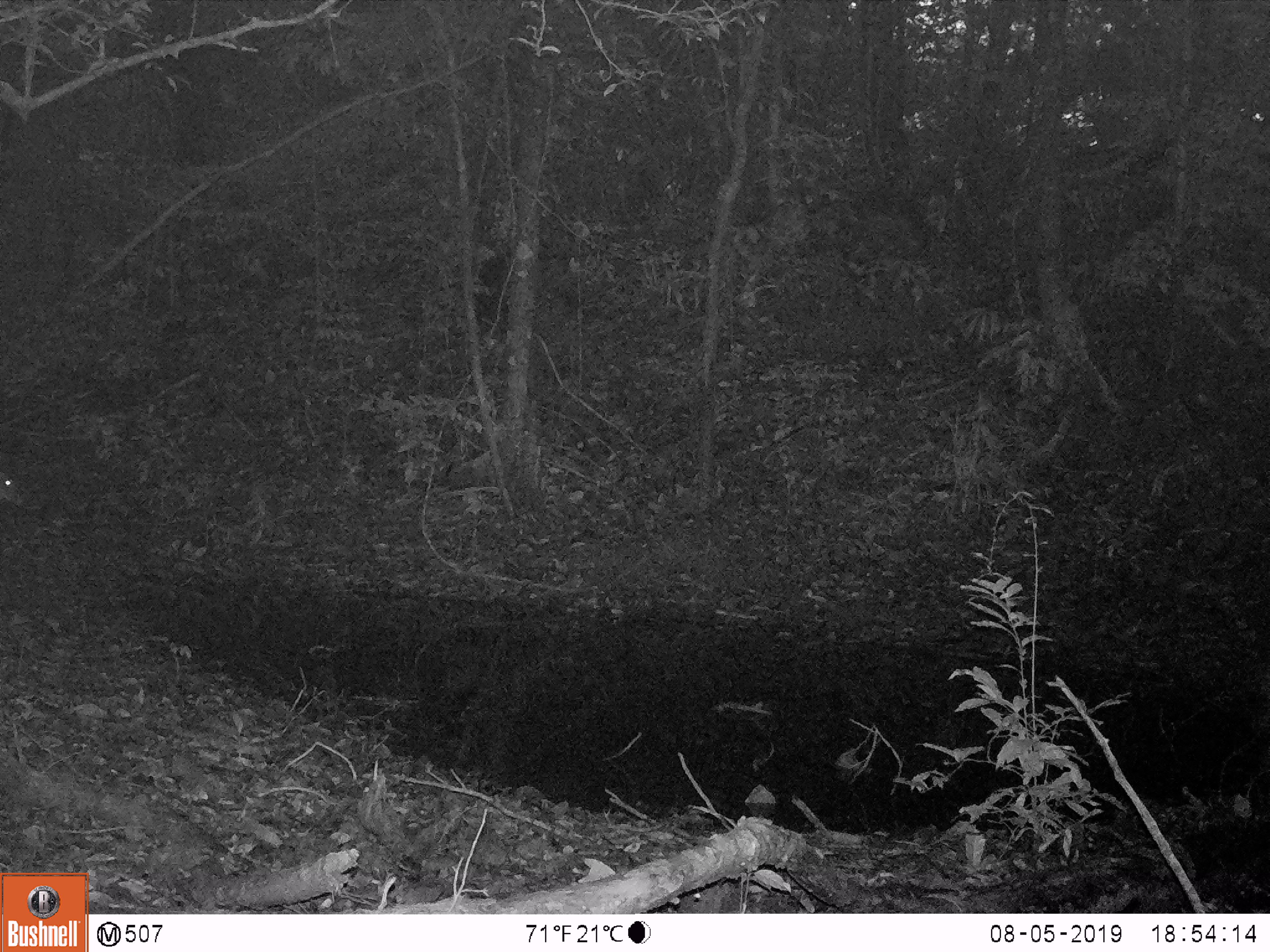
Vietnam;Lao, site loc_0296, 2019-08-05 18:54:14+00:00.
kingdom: Animalia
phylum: Chordata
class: Mammalia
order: Artiodactyla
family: Cervidae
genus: Muntiacus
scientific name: Muntiacus vuquangensis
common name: large-antlered muntjac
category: large antlered muntjac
Large antlered muntjac (large-antlered muntjac) (Muntiacus vuquangensis). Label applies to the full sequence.